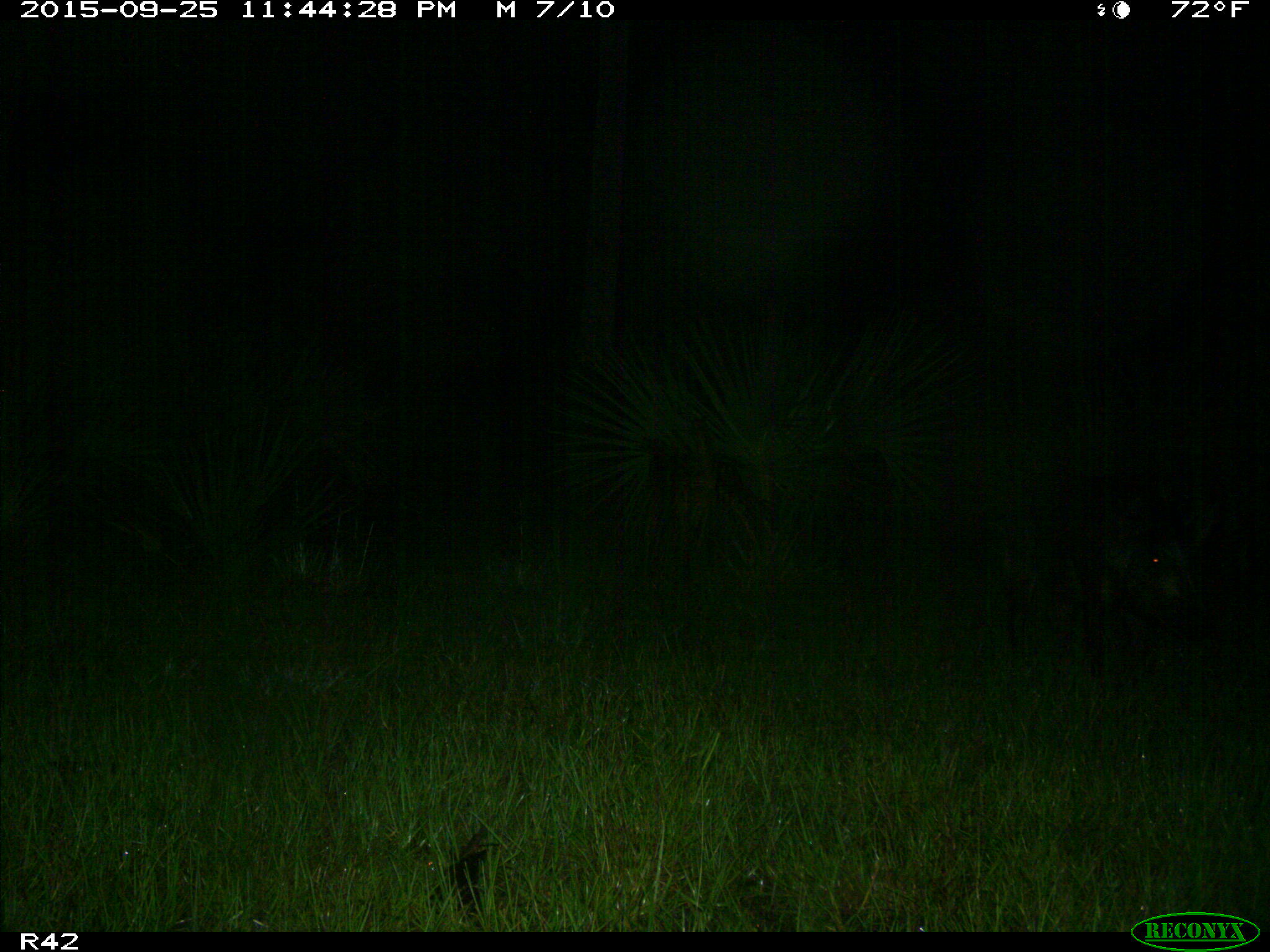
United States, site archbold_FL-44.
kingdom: Animalia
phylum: Chordata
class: Mammalia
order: Artiodactyla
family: Suidae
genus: Sus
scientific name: Sus scrofa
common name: wild boar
Sus scrofa (wild boar).